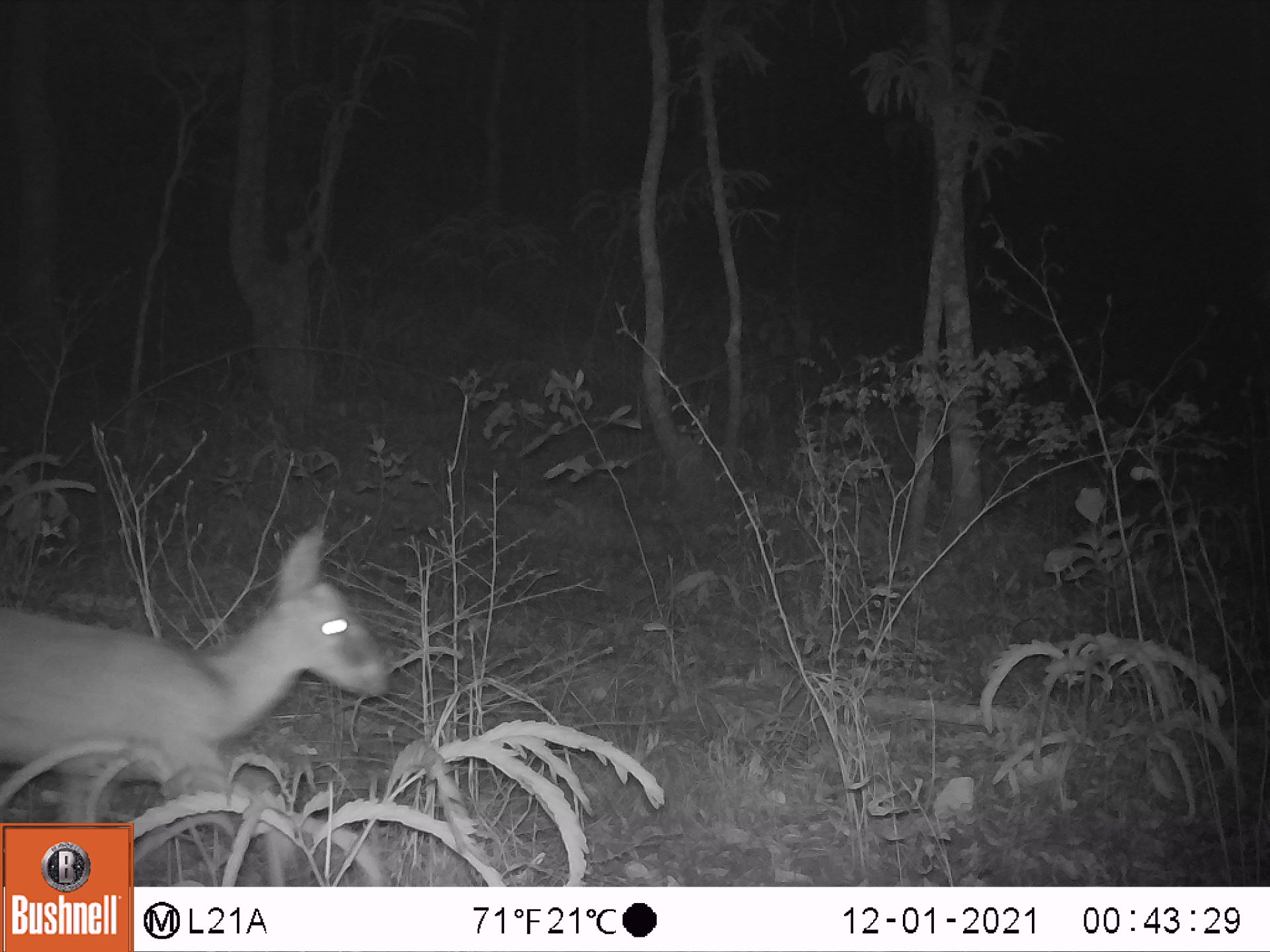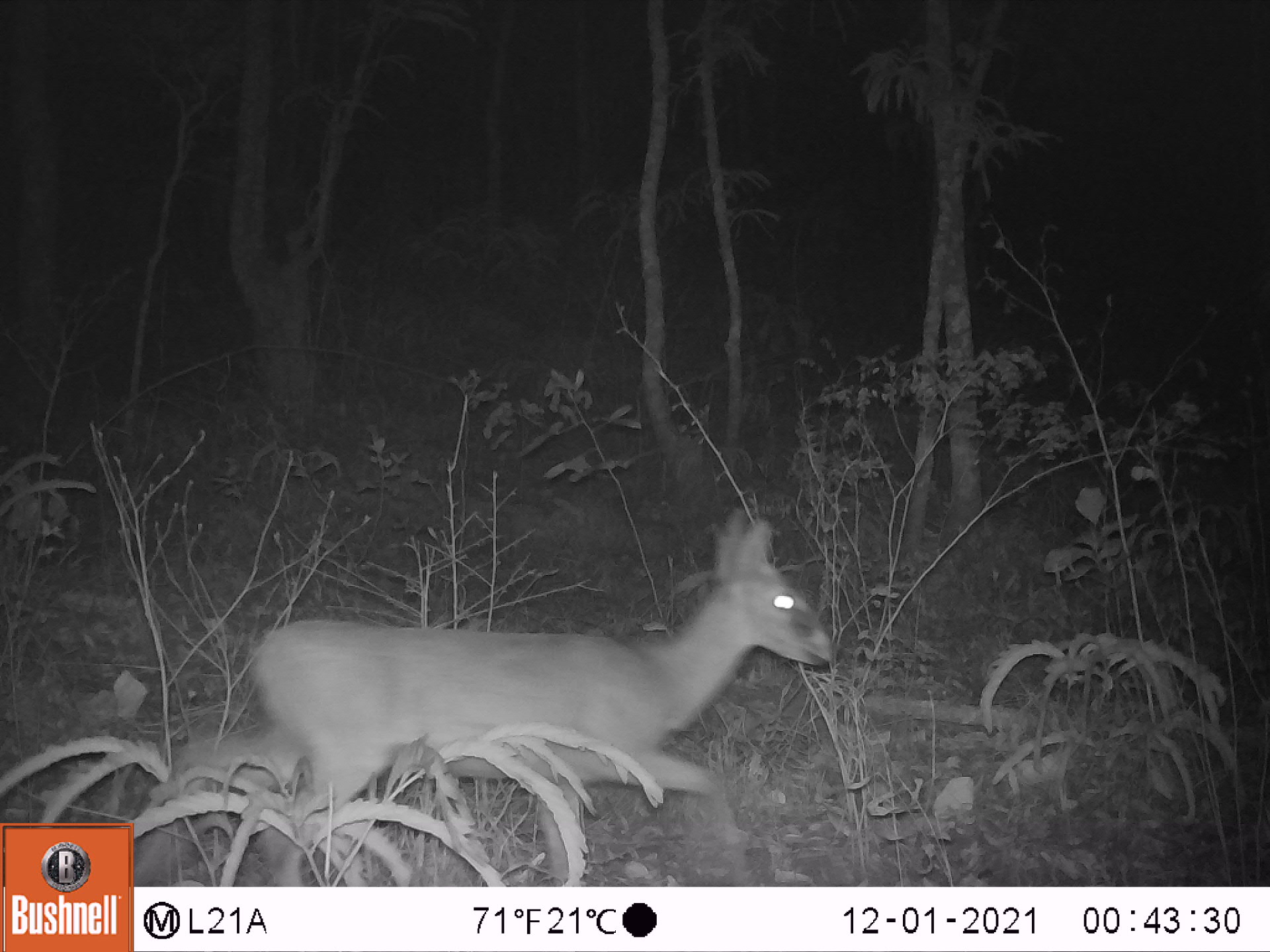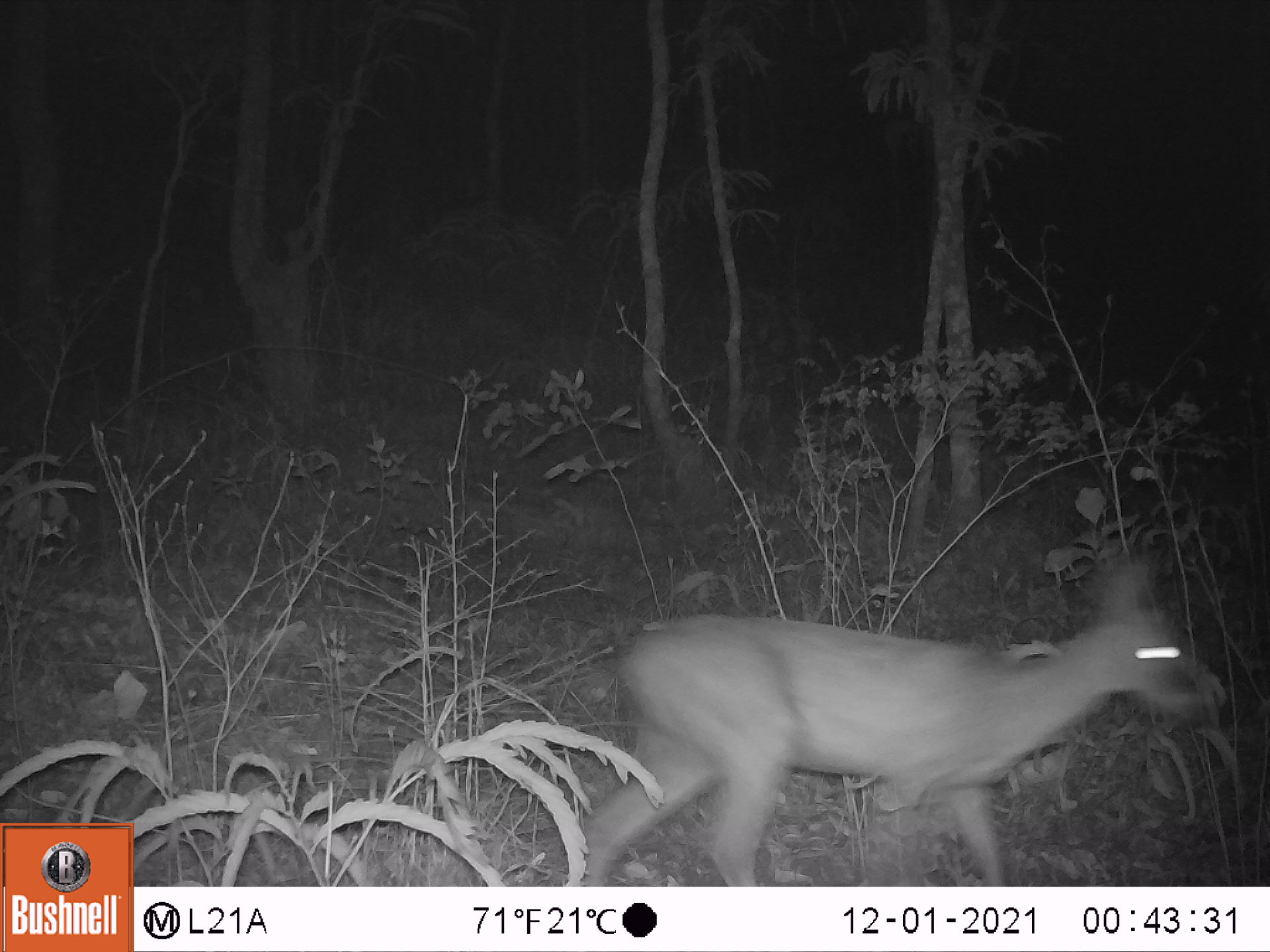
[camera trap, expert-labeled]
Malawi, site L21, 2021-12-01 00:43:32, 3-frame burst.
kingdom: Animalia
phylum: Chordata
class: Mammalia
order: Artiodactyla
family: Bovidae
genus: Sylvicapra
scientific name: Sylvicapra grimmia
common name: common duiker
Common duiker (Sylvicapra grimmia), count 1.